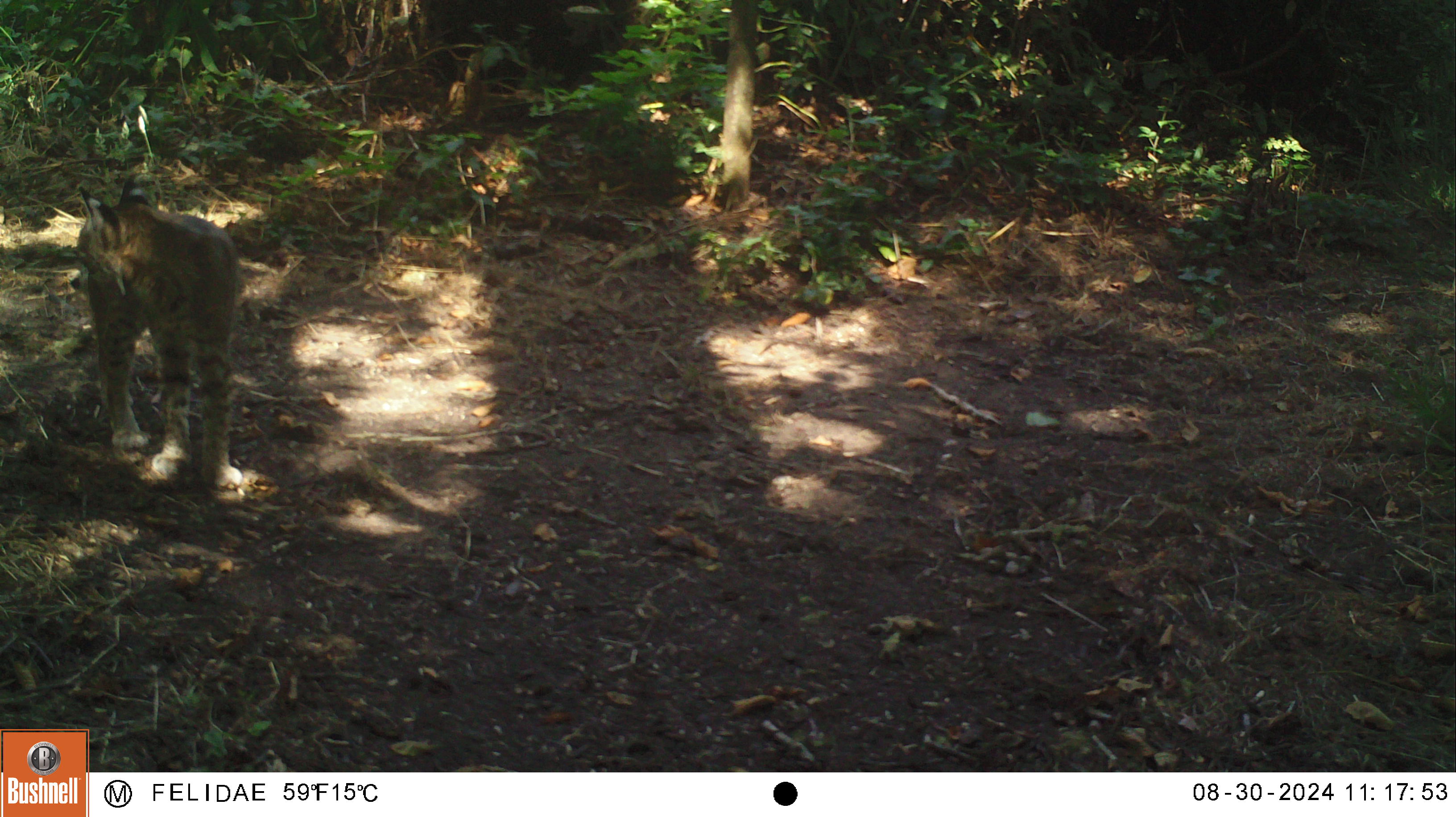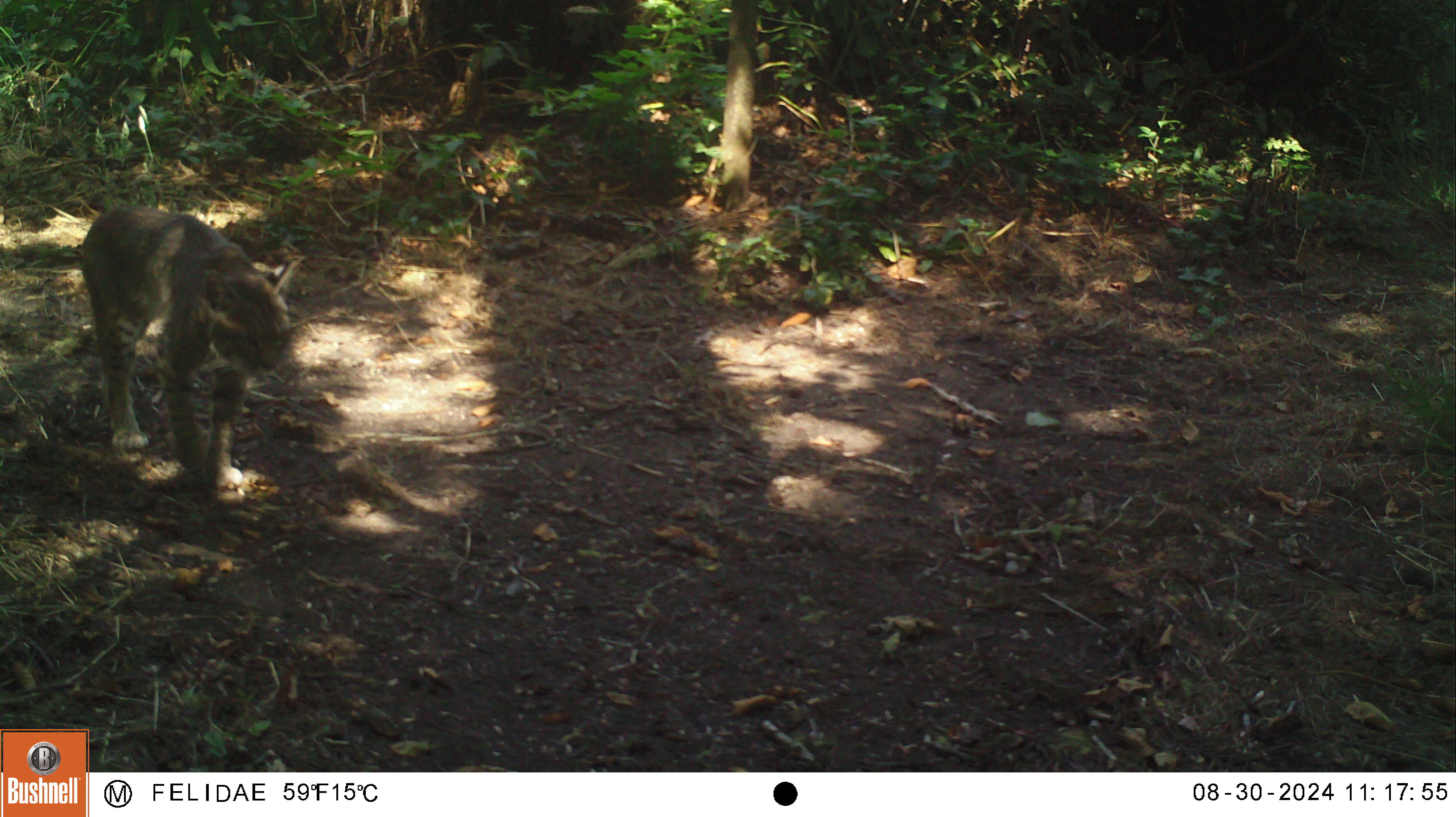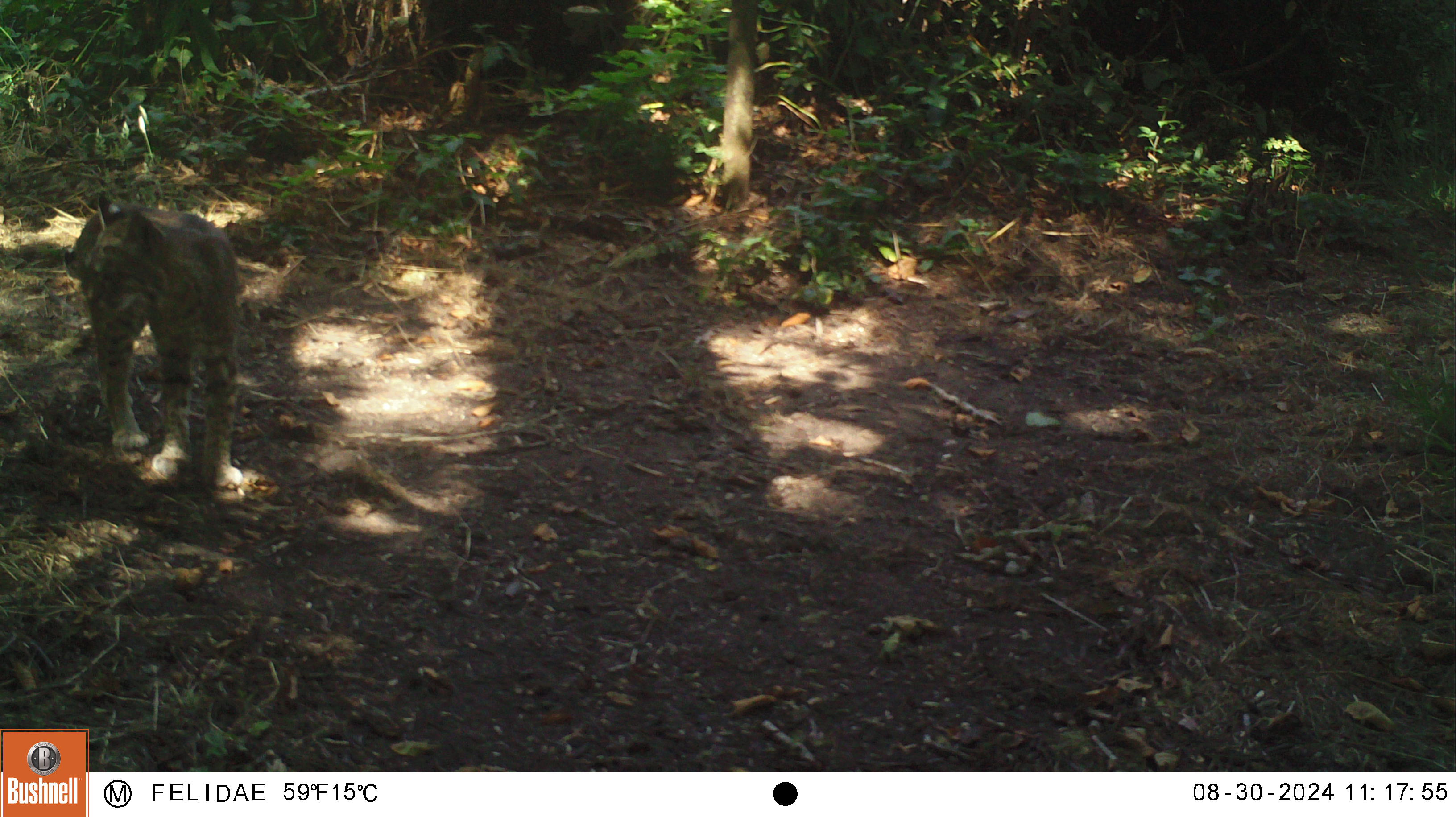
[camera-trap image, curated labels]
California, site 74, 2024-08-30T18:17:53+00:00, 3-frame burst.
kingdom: Animalia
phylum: Chordata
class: Mammalia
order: Carnivora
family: Felidae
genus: Lynx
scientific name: Lynx rufus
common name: bobcat